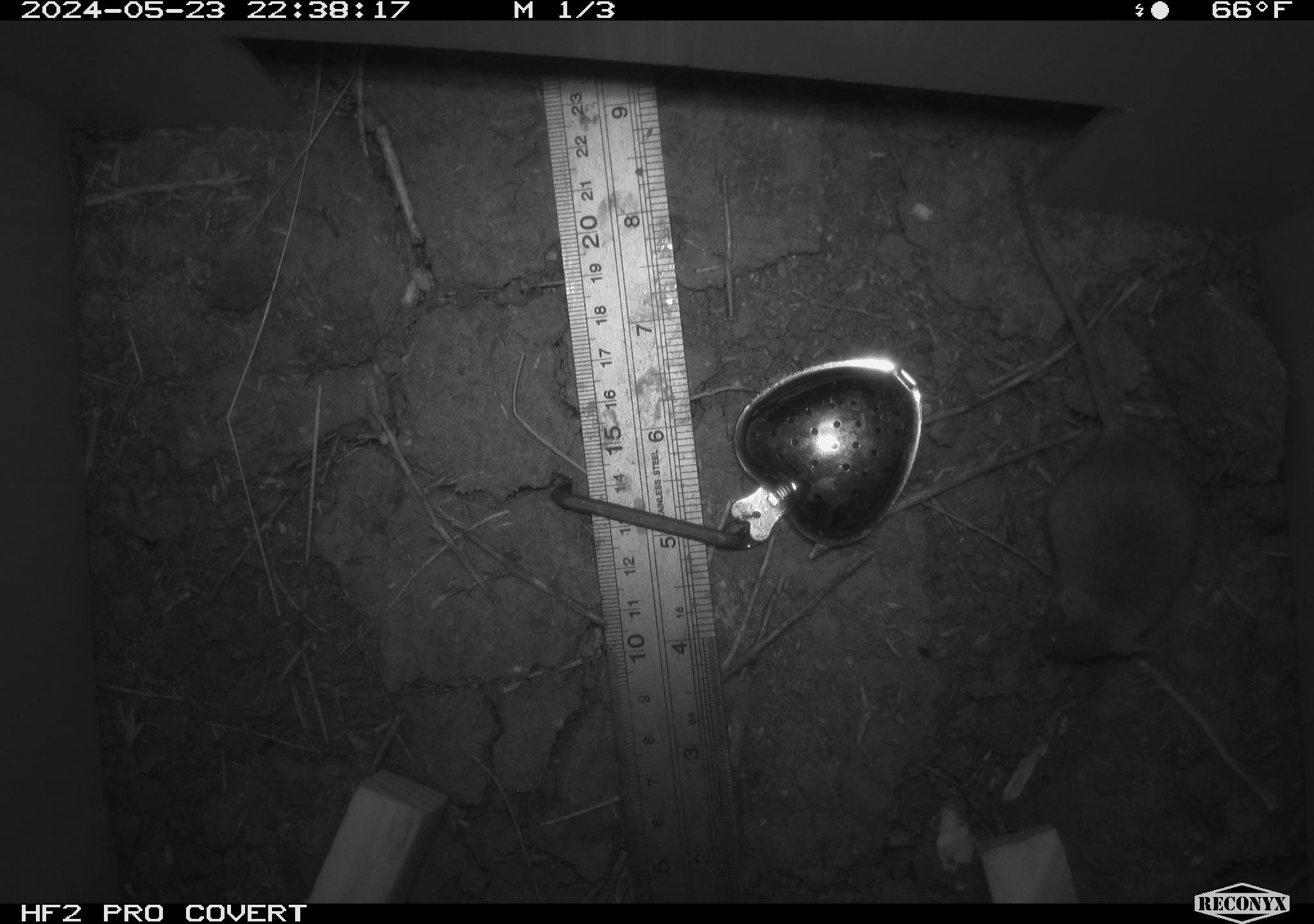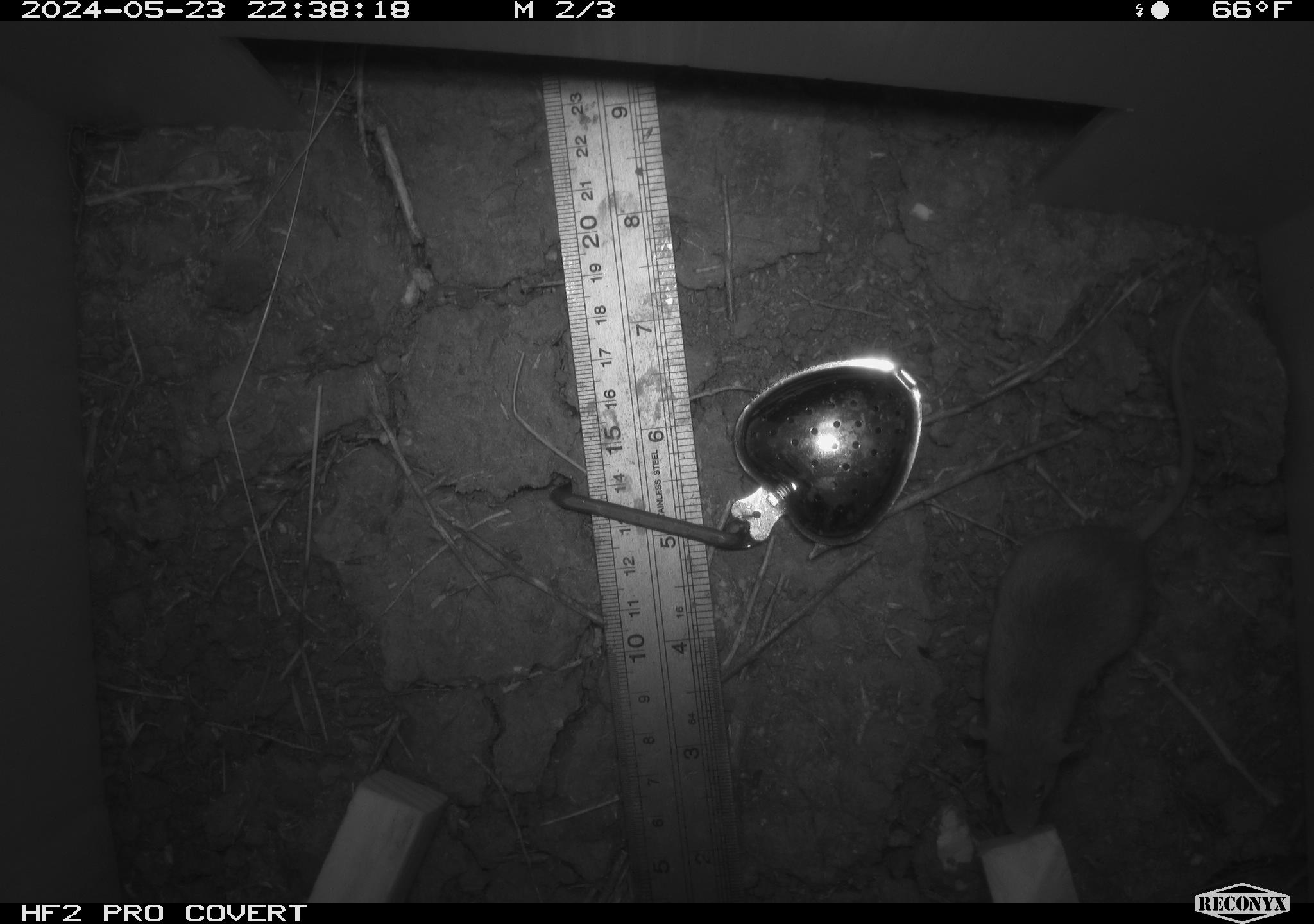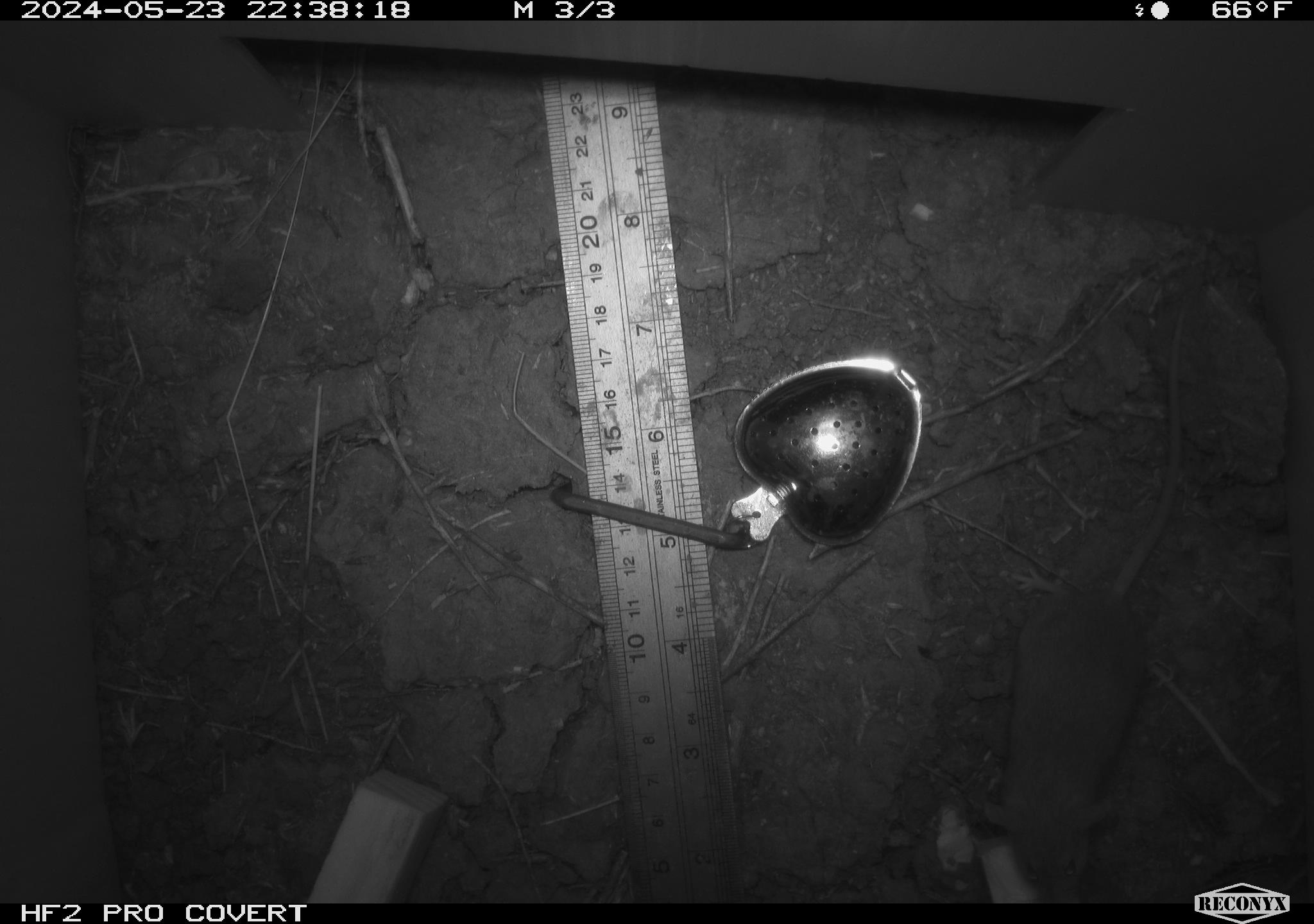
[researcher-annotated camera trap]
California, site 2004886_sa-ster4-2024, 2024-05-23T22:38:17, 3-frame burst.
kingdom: Animalia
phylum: Chordata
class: Mammalia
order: Rodentia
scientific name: Rodentia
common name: mouse species